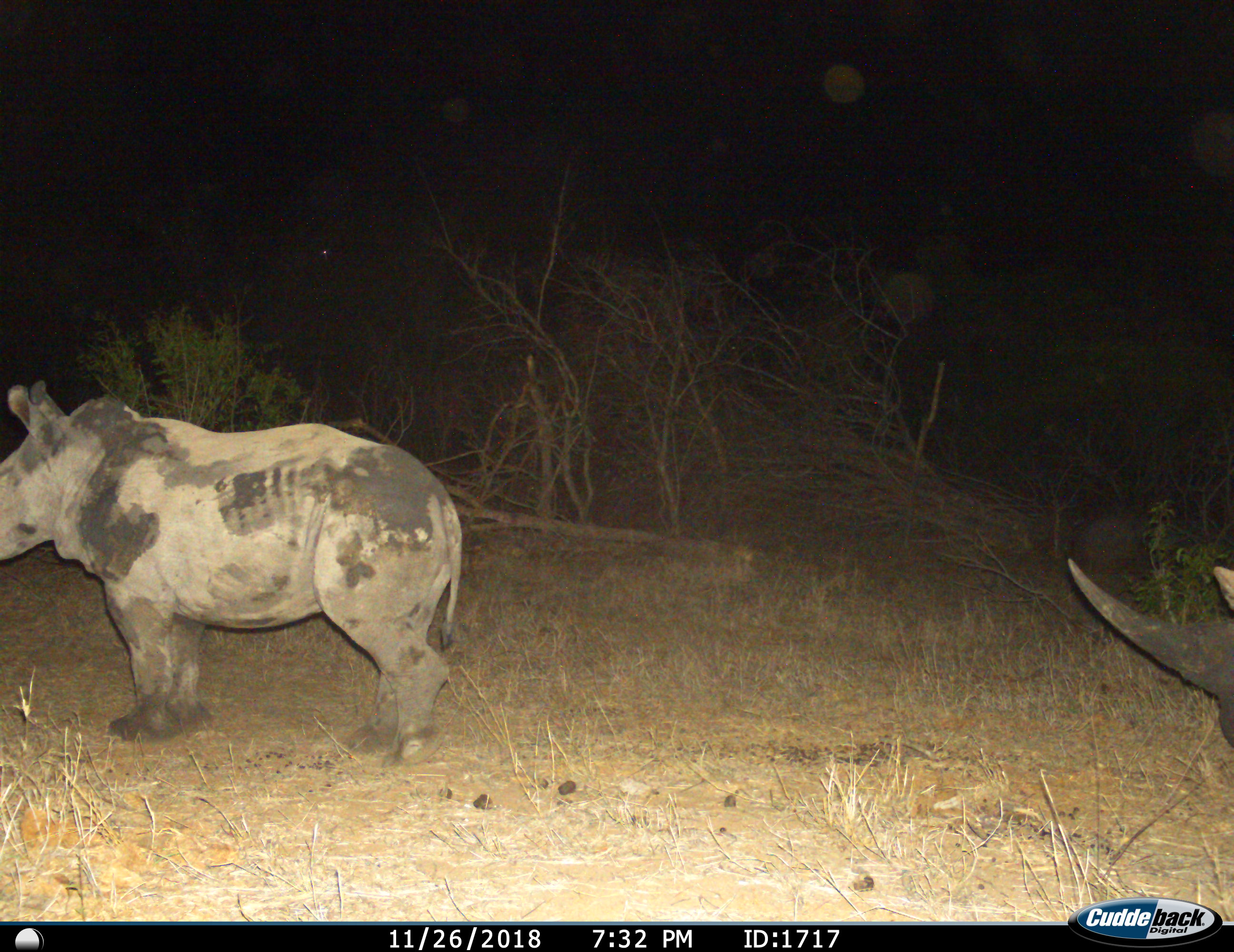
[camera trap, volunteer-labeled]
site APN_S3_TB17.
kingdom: Animalia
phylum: Chordata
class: Mammalia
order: Perissodactyla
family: Rhinocerotidae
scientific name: Rhinocerotidae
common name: unknown rhinoceros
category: rhinocerosunknown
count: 2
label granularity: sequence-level